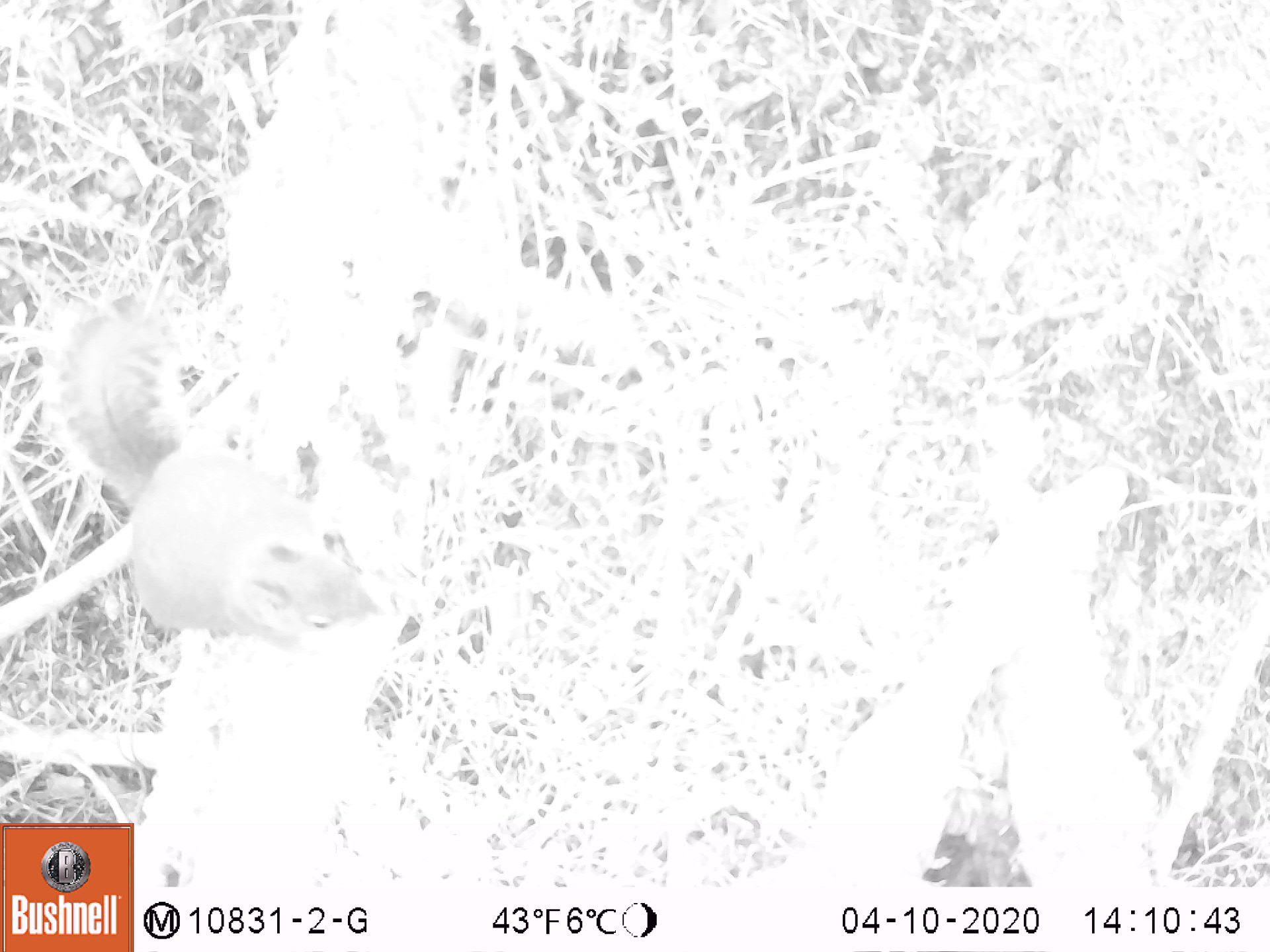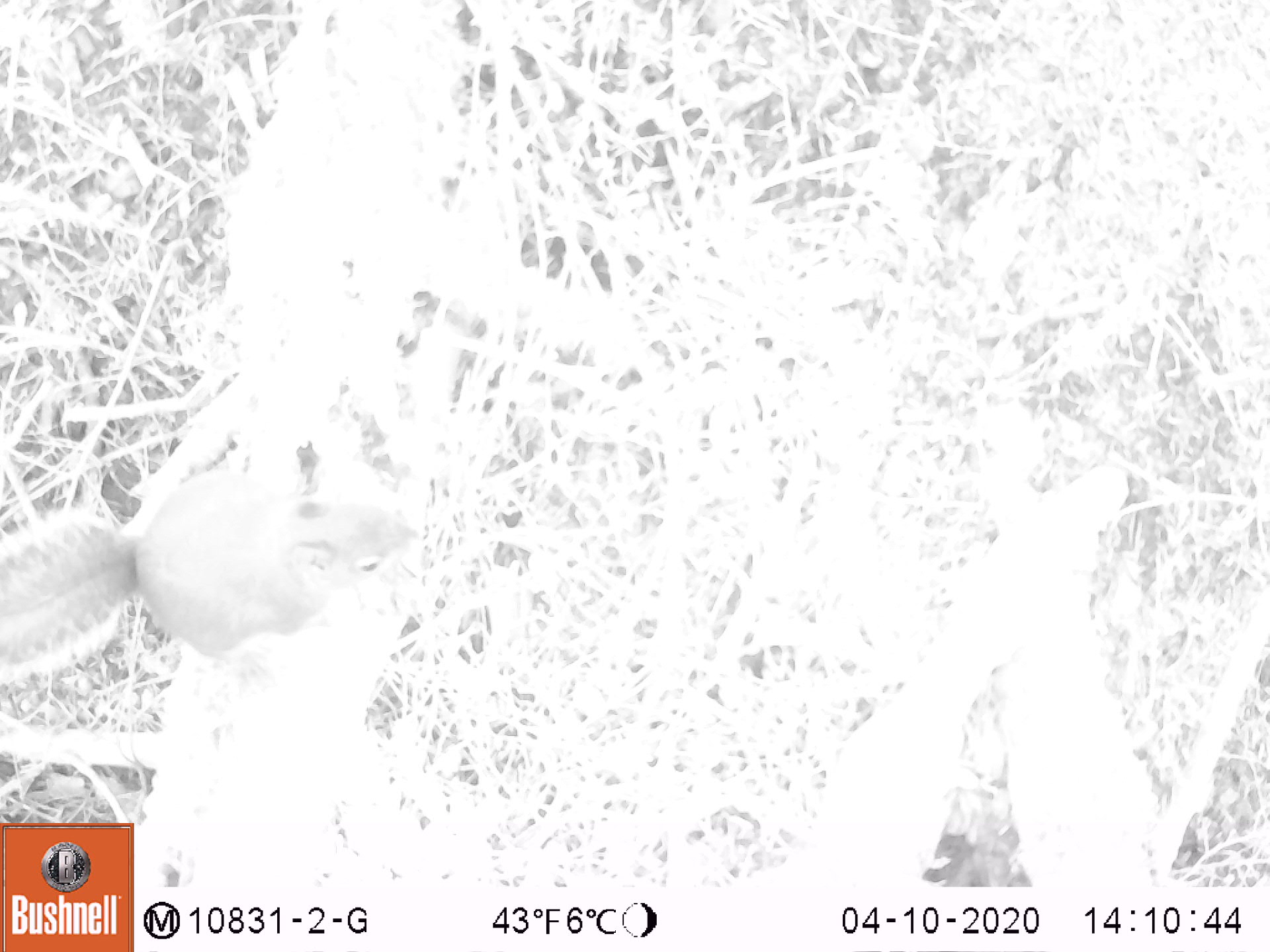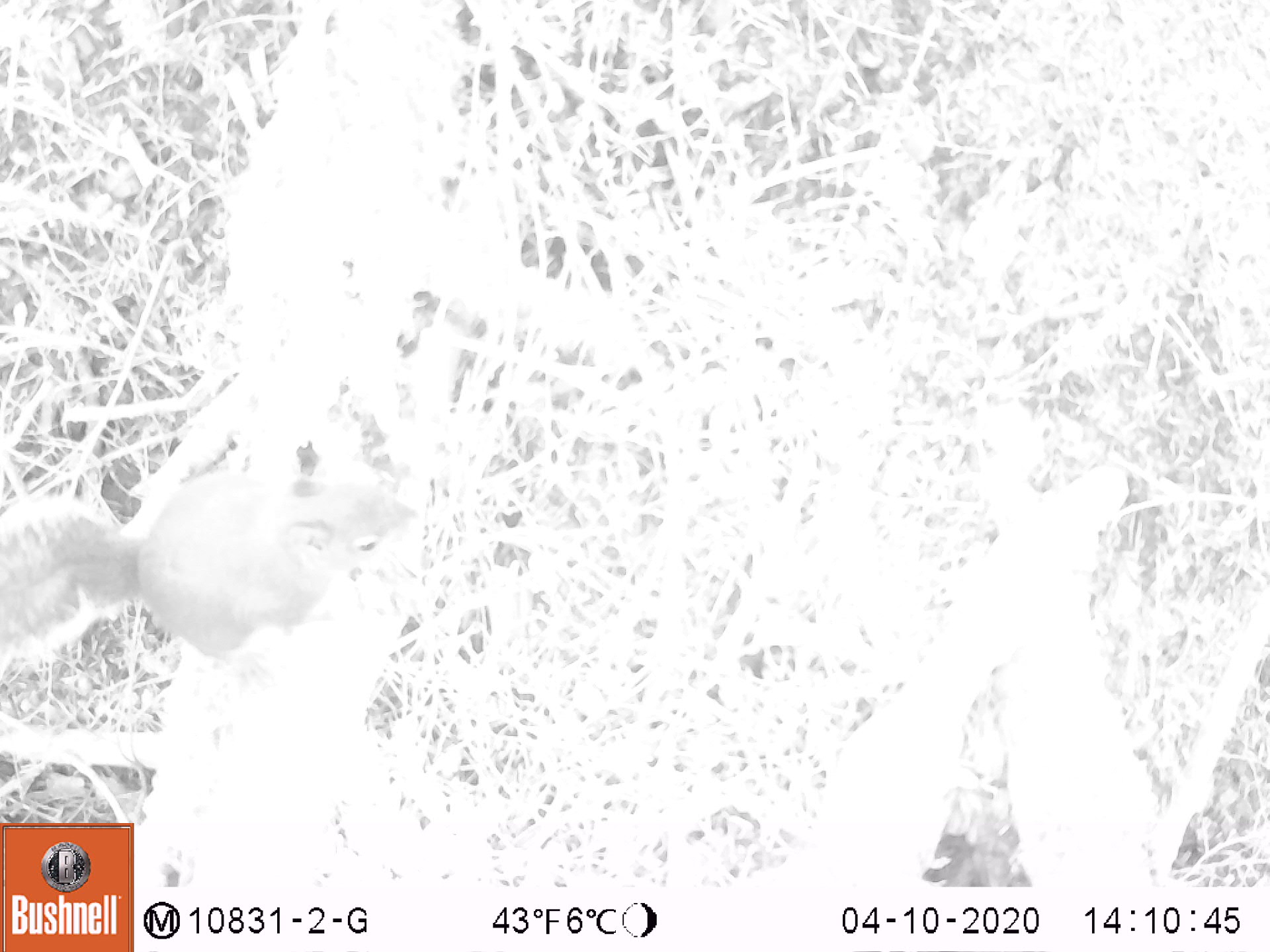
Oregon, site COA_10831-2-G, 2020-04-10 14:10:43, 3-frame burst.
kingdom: Animalia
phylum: Chordata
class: Mammalia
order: Rodentia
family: Sciuridae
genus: Tamiasciurus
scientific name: Tamiasciurus douglasii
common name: douglas squirrel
Douglas squirrel (Tamiasciurus douglasii).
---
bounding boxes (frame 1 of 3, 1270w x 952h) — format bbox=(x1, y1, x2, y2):
douglas squirrel: bbox=(35, 297, 388, 646)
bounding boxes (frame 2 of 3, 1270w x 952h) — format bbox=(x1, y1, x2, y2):
douglas squirrel: bbox=(0, 468, 418, 679)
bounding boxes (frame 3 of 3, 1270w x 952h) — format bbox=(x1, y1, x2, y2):
douglas squirrel: bbox=(0, 469, 423, 668)